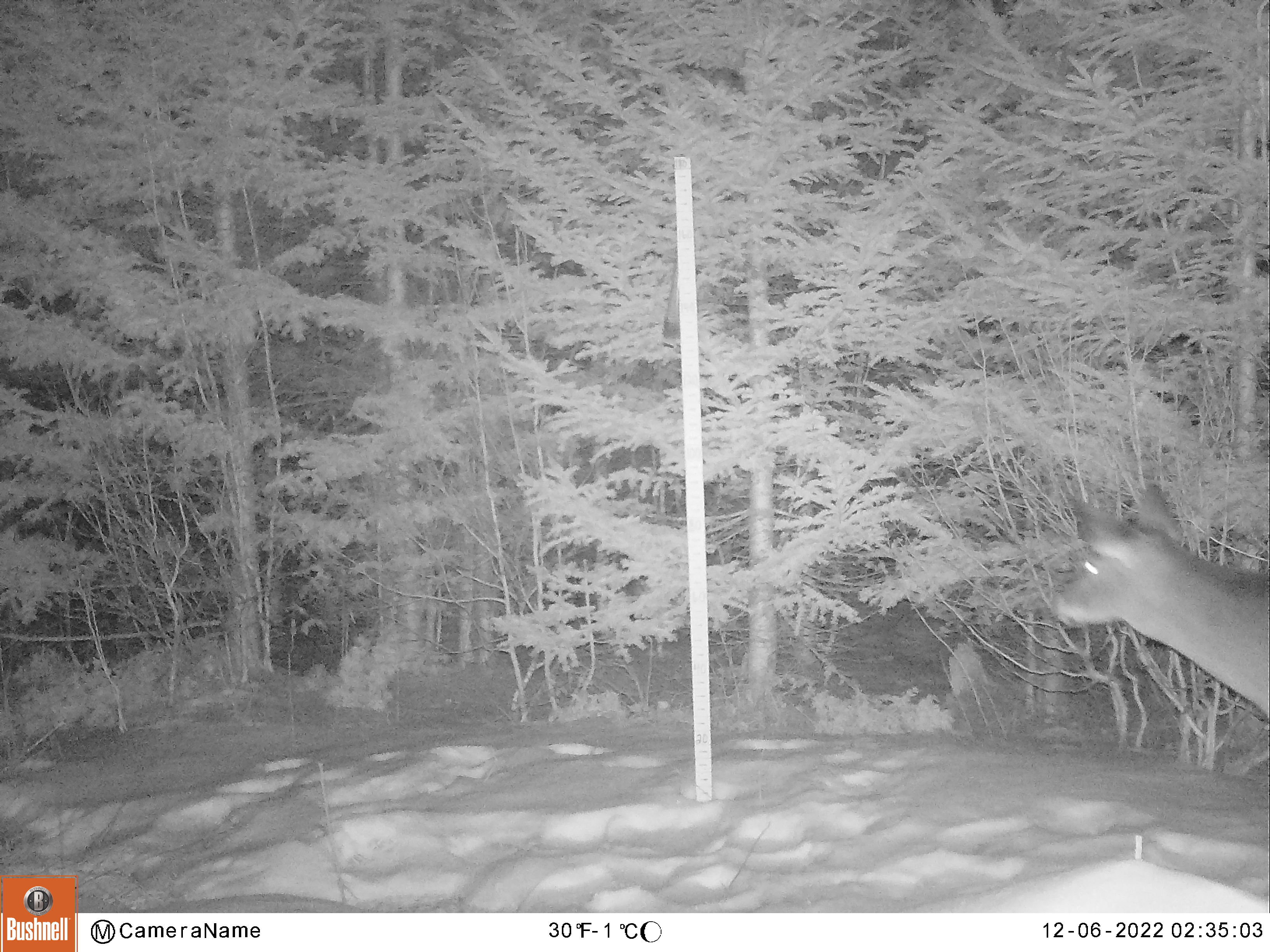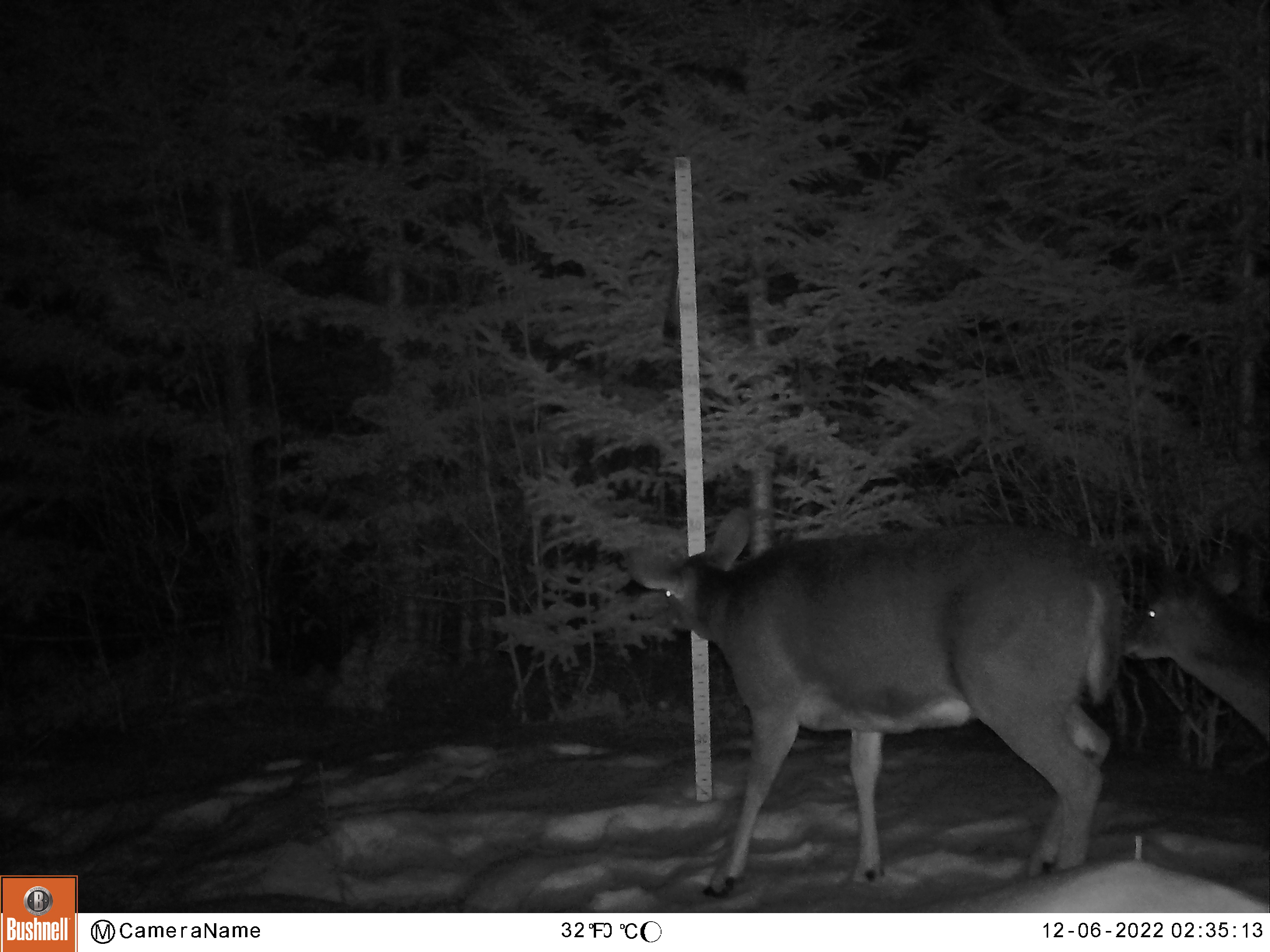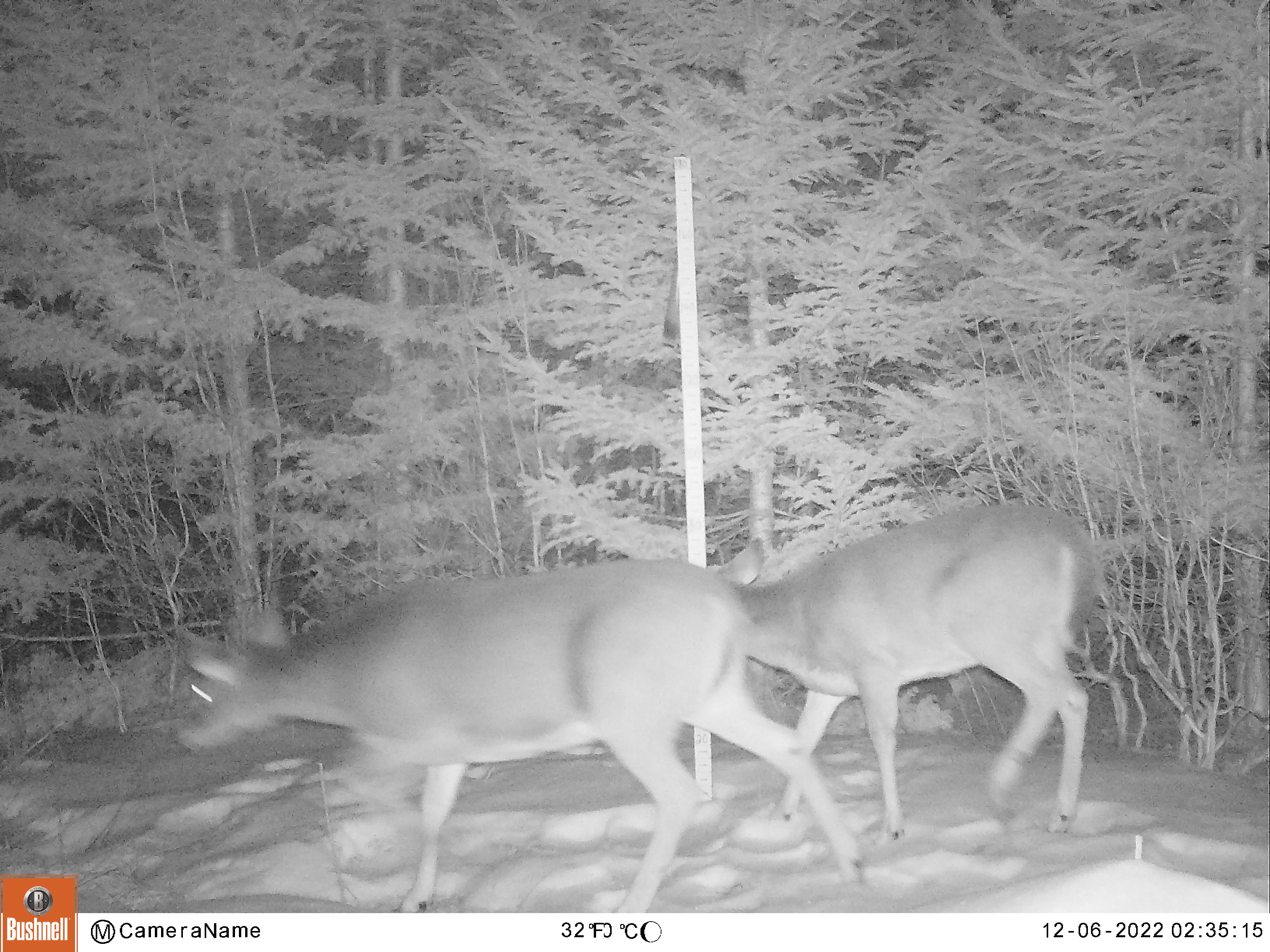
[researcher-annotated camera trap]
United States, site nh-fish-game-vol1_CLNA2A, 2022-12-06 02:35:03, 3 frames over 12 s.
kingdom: Animalia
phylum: Chordata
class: Mammalia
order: Artiodactyla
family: Cervidae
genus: Odocoileus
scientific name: Odocoileus virginianus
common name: white-tailed deer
White-tailed deer (Odocoileus virginianus).